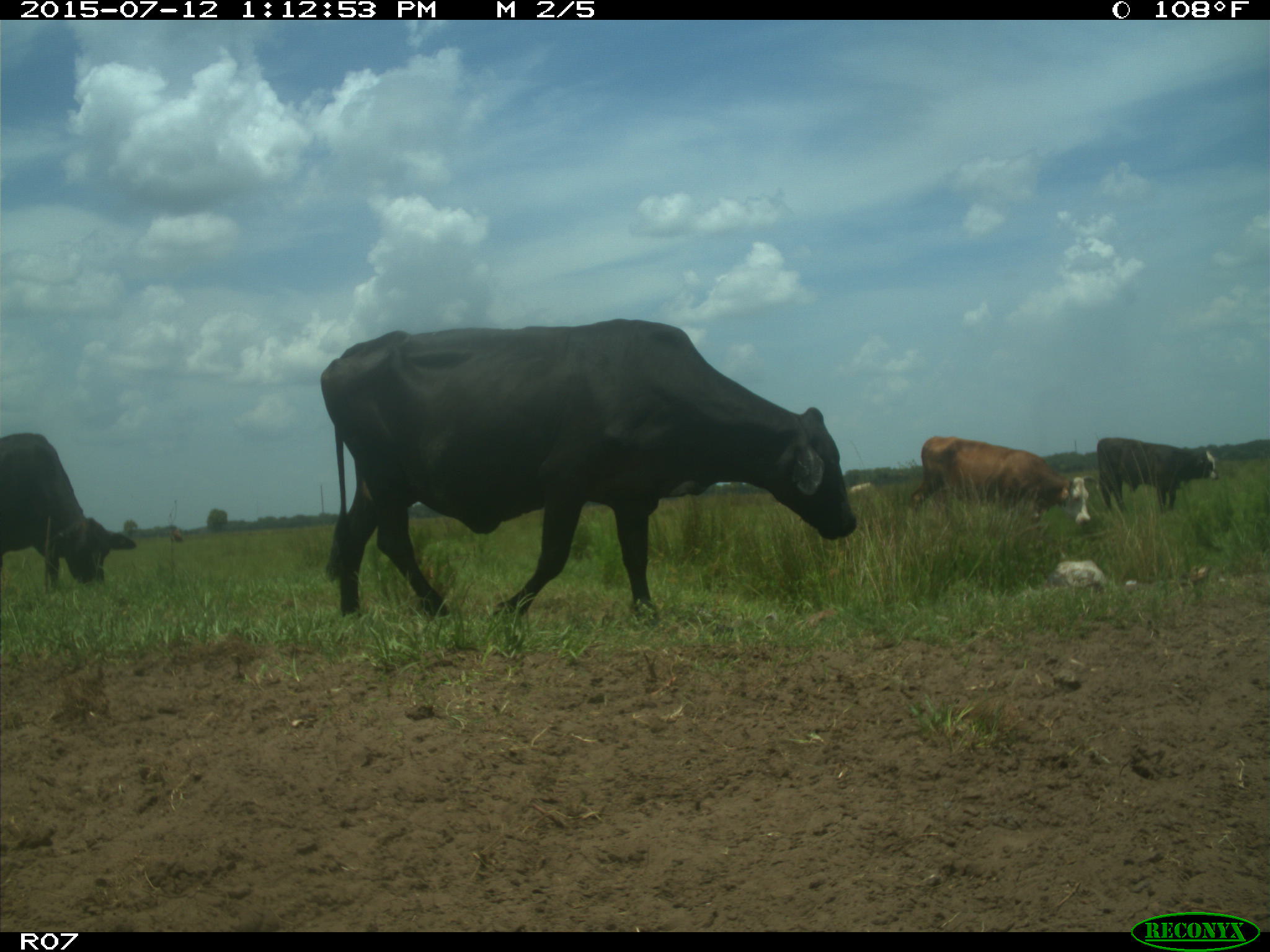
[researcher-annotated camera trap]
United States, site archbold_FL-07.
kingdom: Animalia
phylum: Chordata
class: Mammalia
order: Artiodactyla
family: Bovidae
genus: Bos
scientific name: Bos taurus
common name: domestic cow